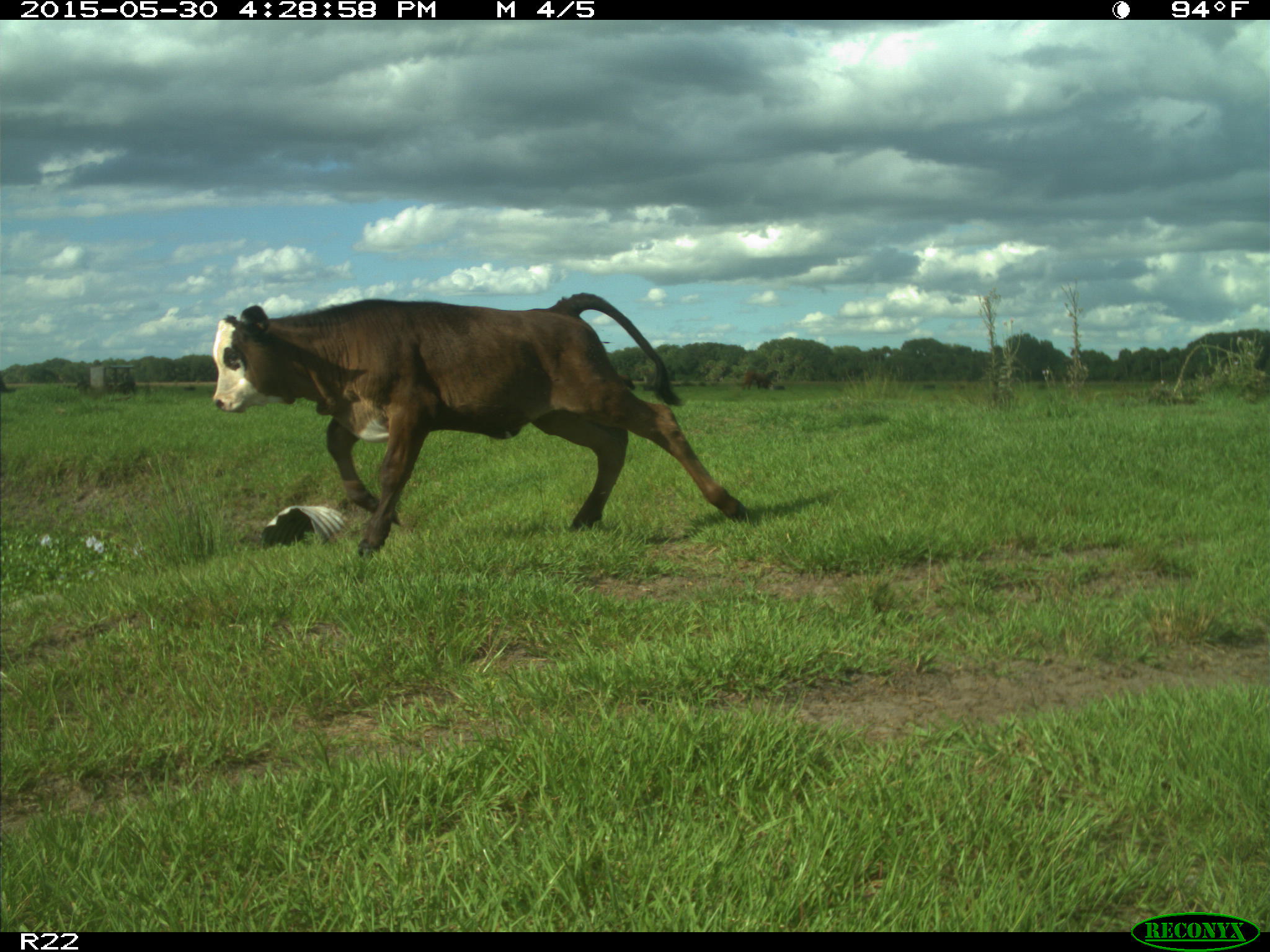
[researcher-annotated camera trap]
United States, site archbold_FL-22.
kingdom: Animalia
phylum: Chordata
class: Mammalia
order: Artiodactyla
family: Bovidae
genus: Bos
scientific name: Bos taurus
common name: domestic cow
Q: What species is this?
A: Bos taurus (domestic cow).